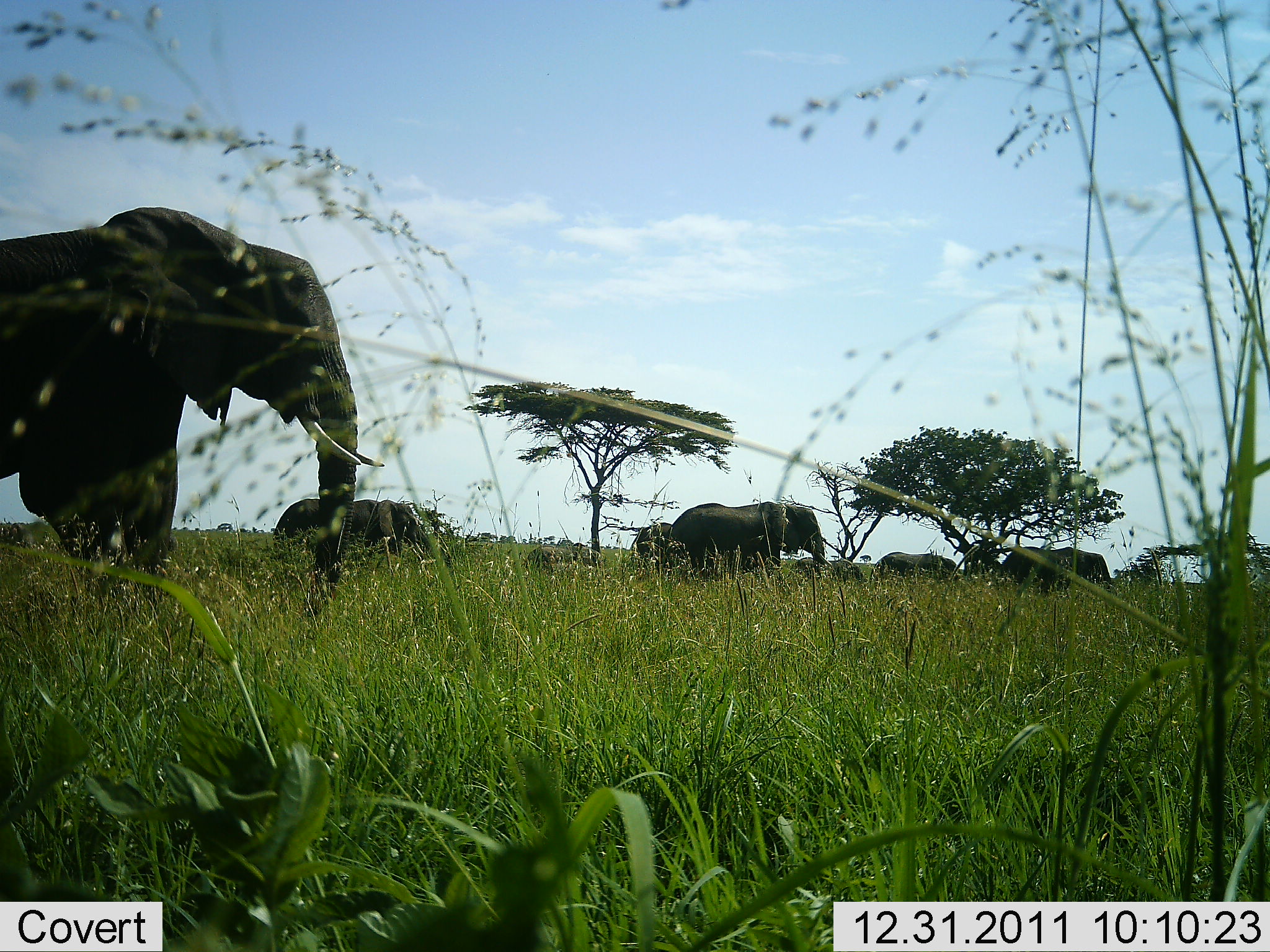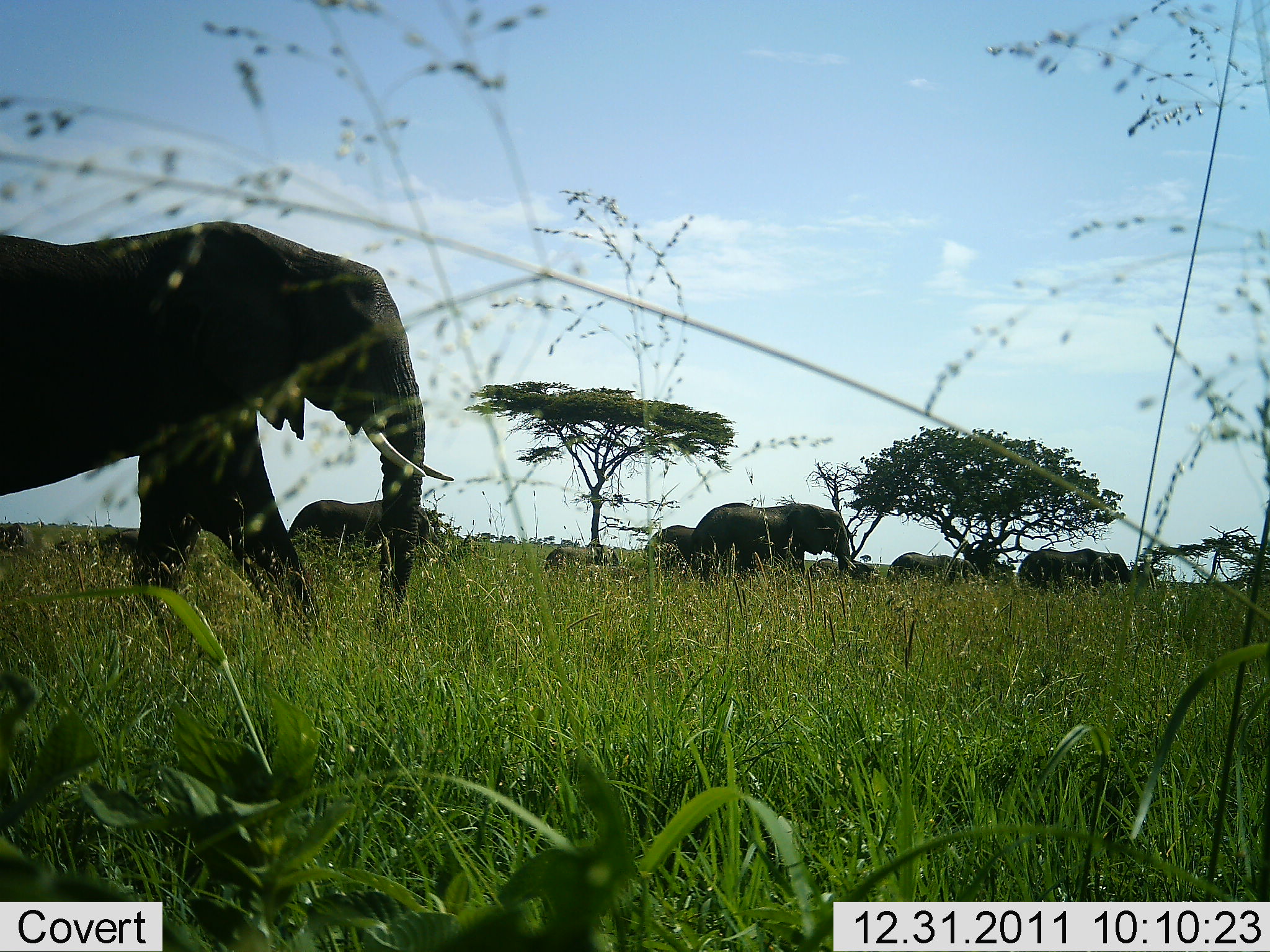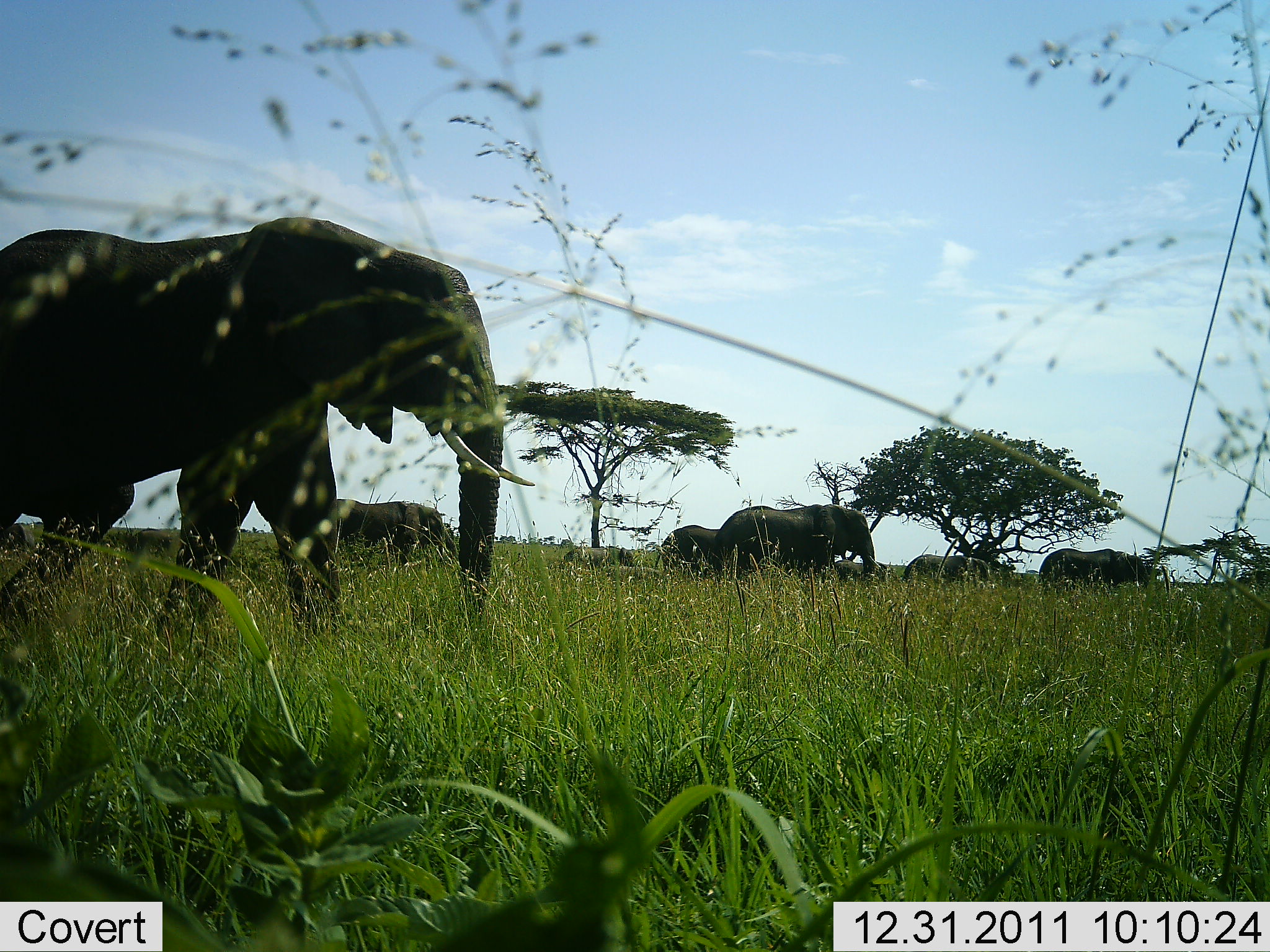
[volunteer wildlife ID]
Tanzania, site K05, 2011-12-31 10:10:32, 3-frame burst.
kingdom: Animalia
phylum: Chordata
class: Mammalia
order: Proboscidea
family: Elephantidae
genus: Loxodonta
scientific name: Loxodonta africana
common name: african bush elephant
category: elephant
Elephant (african bush elephant) (Loxodonta africana), count 8. Behavior (volunteer vote fractions): standing 7%, resting 0%, moving 100%, interacting 0%. Young present (vote fraction): 43%. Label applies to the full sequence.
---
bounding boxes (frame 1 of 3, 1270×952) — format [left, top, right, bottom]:
animal: [0, 207, 387, 608]; [668, 501, 833, 583]; [277, 497, 443, 565]; [1002, 548, 1112, 597]; [525, 542, 603, 583]; [871, 552, 958, 581]; [792, 557, 865, 589]; [632, 521, 673, 568]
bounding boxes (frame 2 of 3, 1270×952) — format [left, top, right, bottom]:
animal: [1, 220, 455, 636]; [691, 497, 858, 587]; [289, 495, 440, 556]; [1018, 548, 1135, 592]; [641, 523, 701, 576]; [890, 552, 983, 586]; [808, 559, 878, 593]; [540, 543, 617, 572]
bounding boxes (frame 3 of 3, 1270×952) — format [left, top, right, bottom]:
animal: [1, 215, 537, 642]; [716, 503, 883, 587]; [331, 494, 461, 563]; [1039, 548, 1152, 592]; [655, 524, 723, 581]; [903, 555, 993, 588]; [559, 546, 639, 568]; [833, 559, 894, 587]